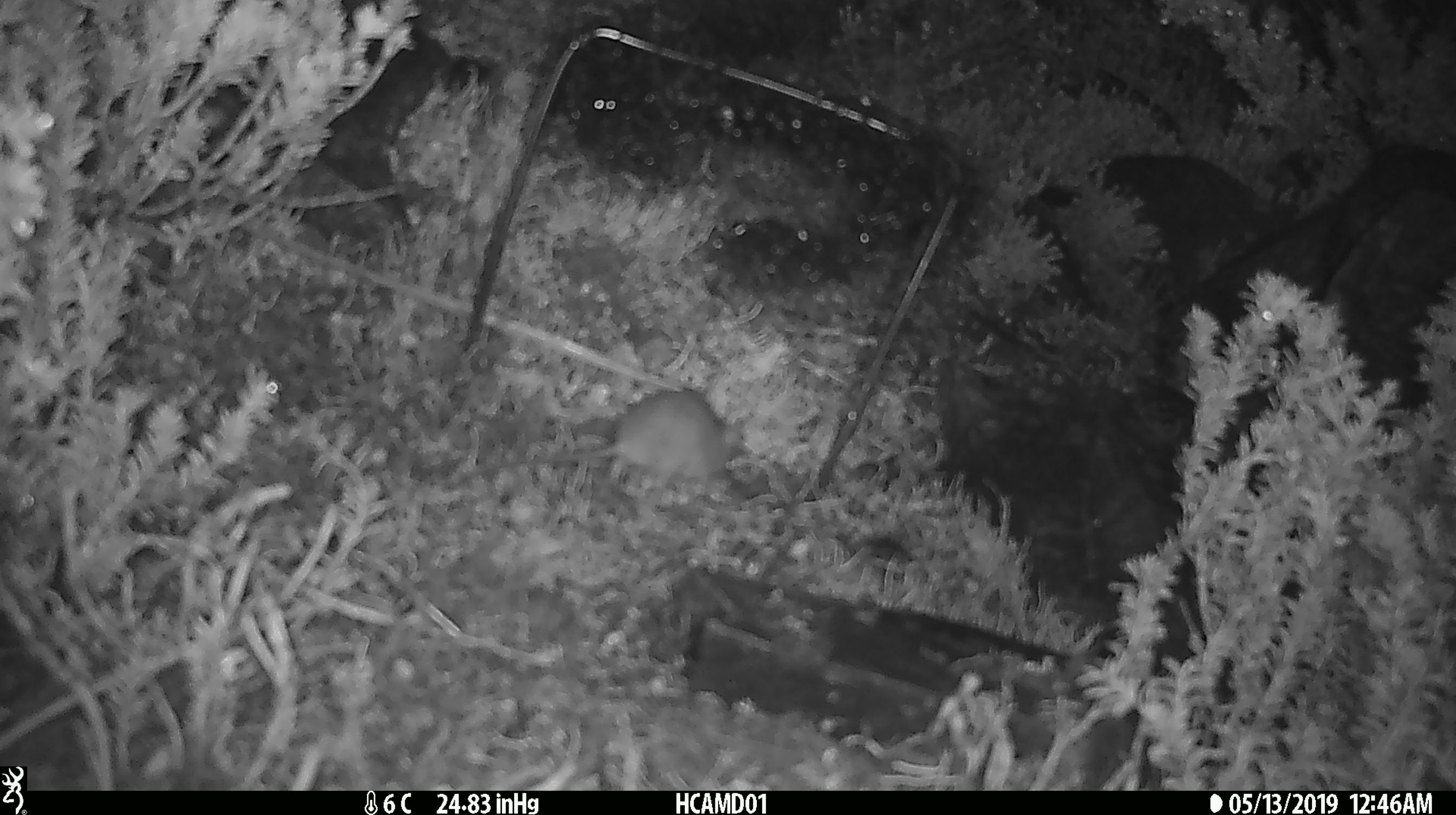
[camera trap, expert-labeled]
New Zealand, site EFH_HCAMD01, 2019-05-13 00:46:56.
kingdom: Animalia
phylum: Chordata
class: Mammalia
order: Rodentia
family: Muridae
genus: Mus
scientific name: Mus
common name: mouse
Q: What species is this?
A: Mouse (Mus).